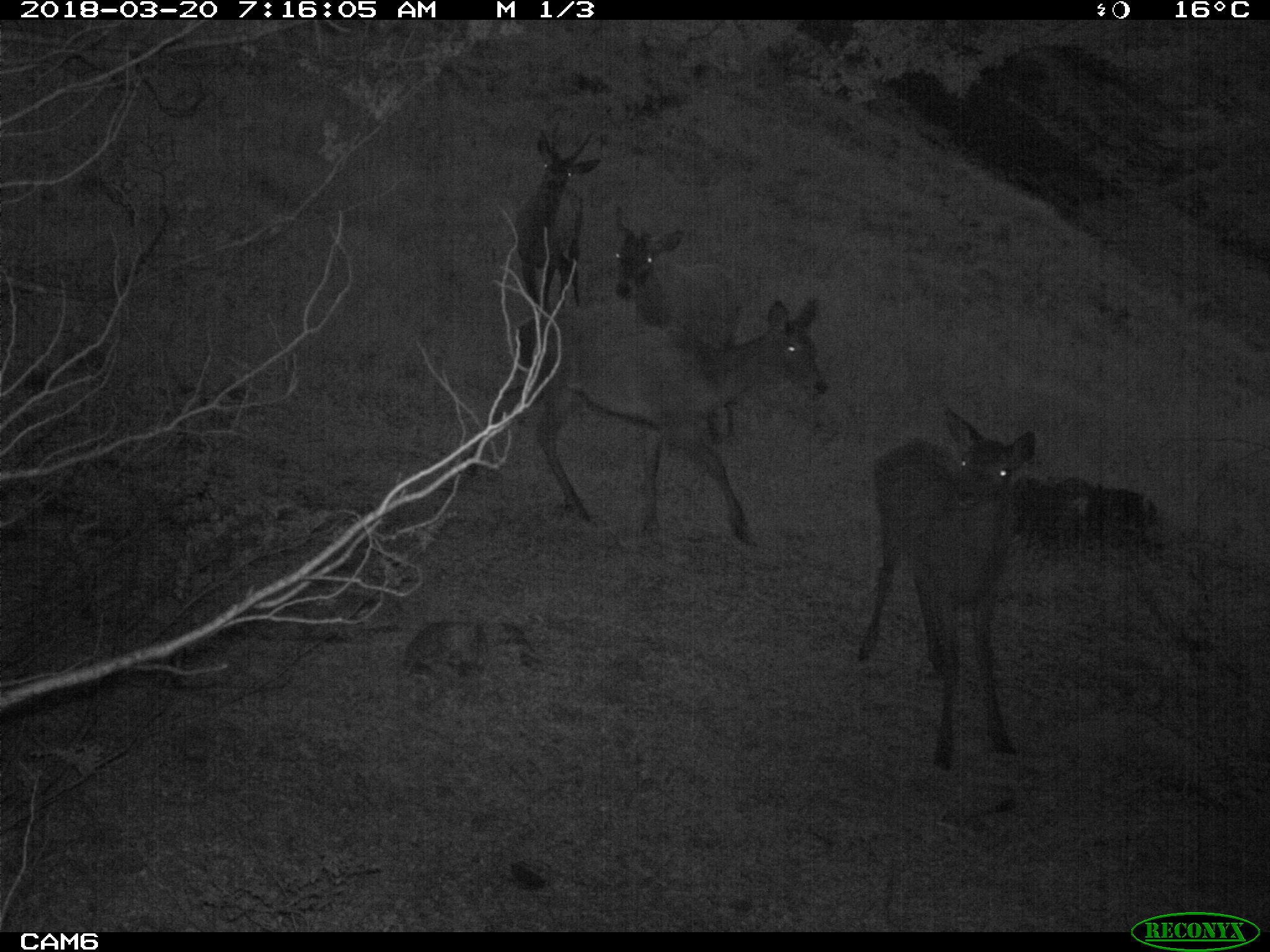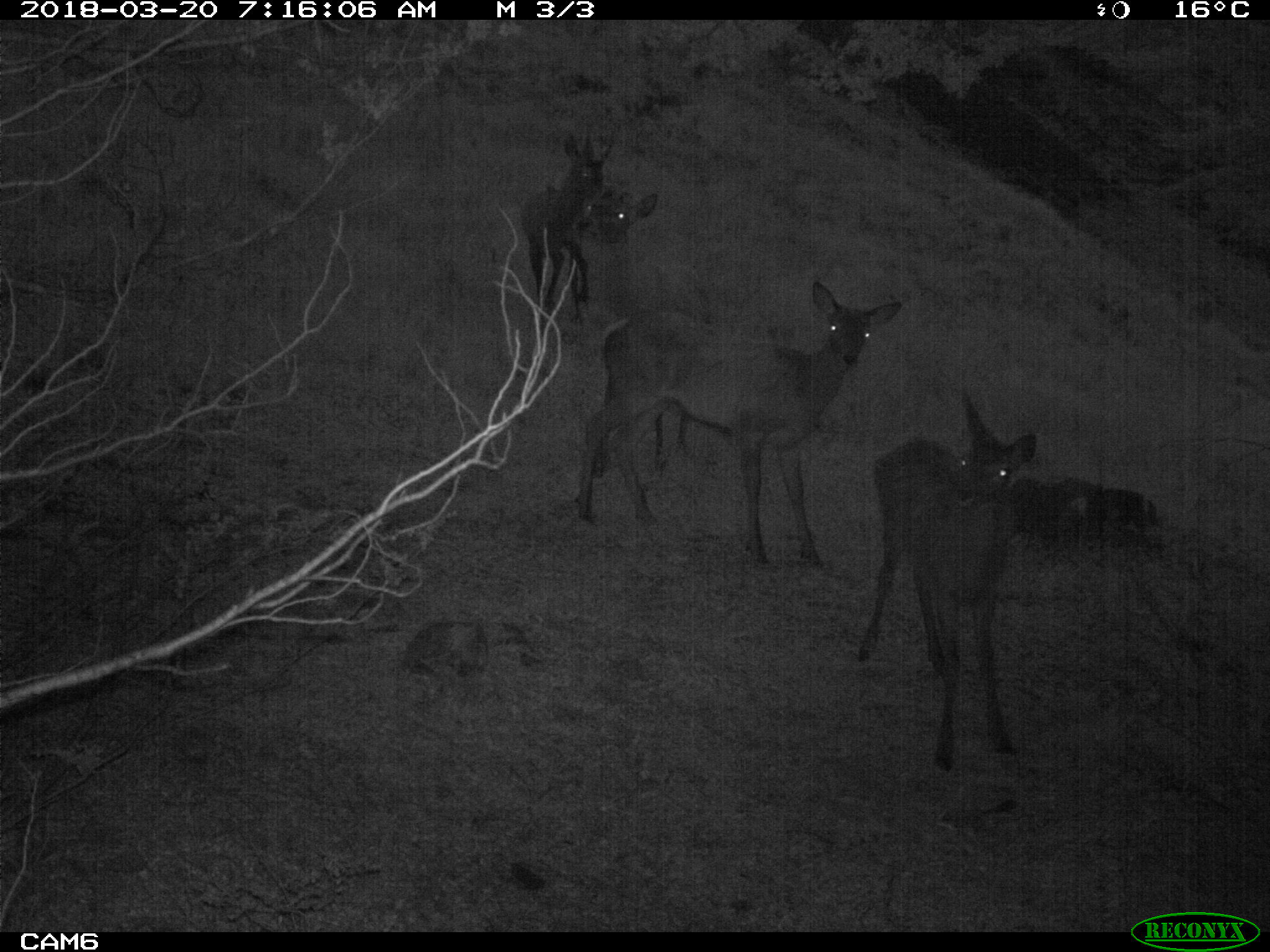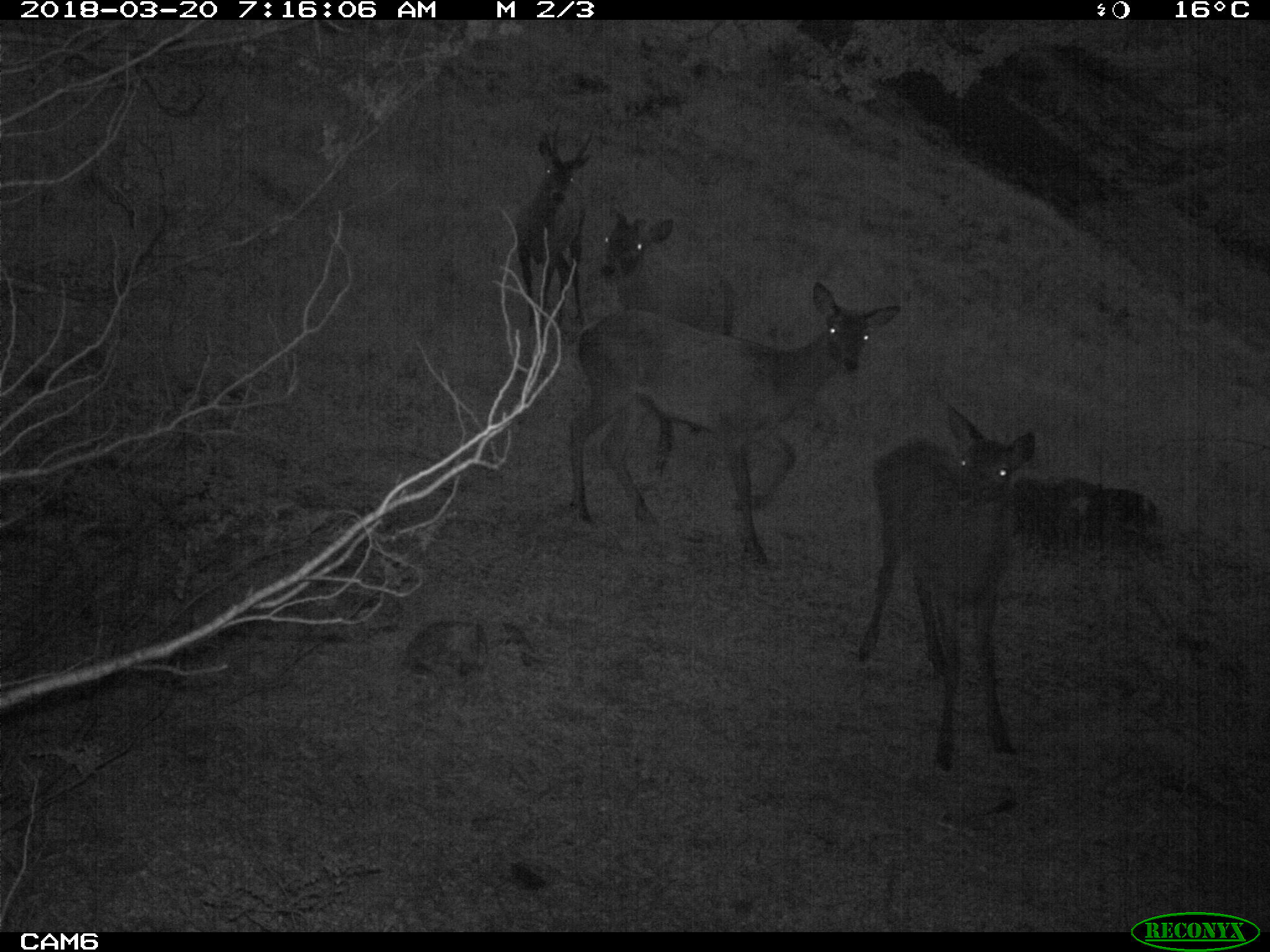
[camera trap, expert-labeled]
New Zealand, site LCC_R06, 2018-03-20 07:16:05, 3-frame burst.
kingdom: Animalia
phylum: Chordata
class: Mammalia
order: Artiodactyla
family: Cervidae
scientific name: Cervidae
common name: deer